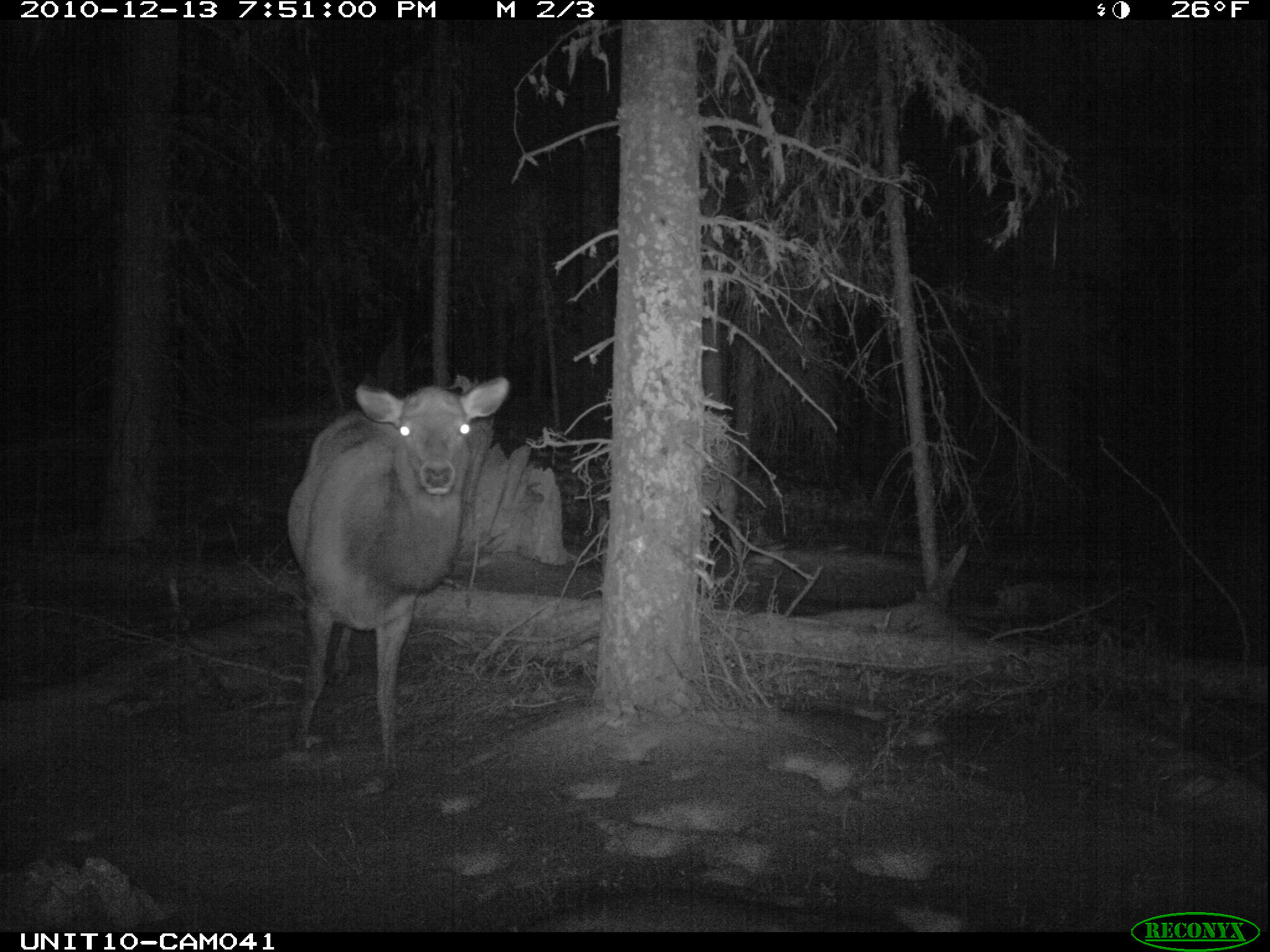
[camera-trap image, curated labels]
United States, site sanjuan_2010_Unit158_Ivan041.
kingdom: Animalia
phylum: Chordata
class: Mammalia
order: Artiodactyla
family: Cervidae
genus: Cervus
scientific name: Cervus elaphus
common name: red deer